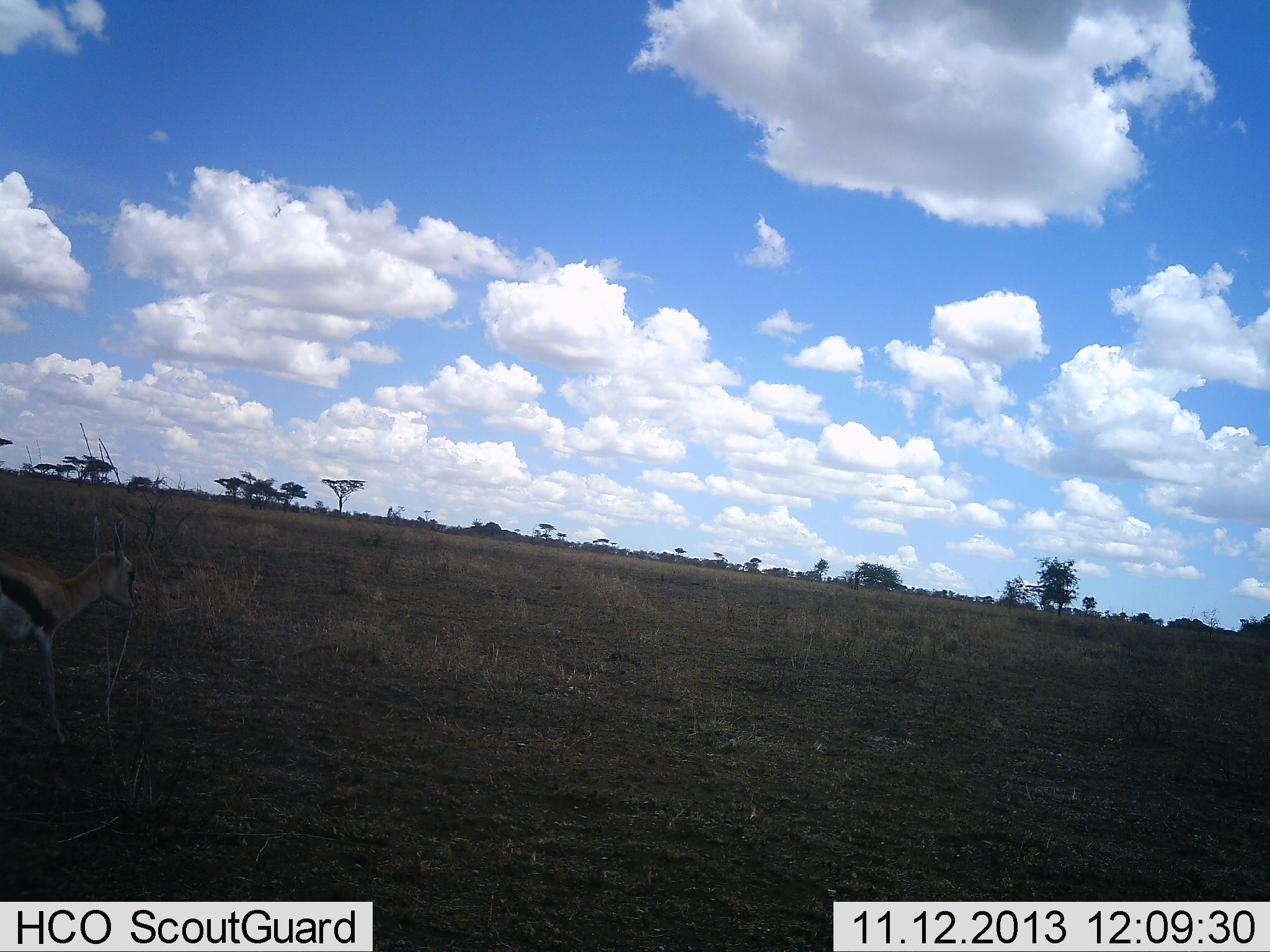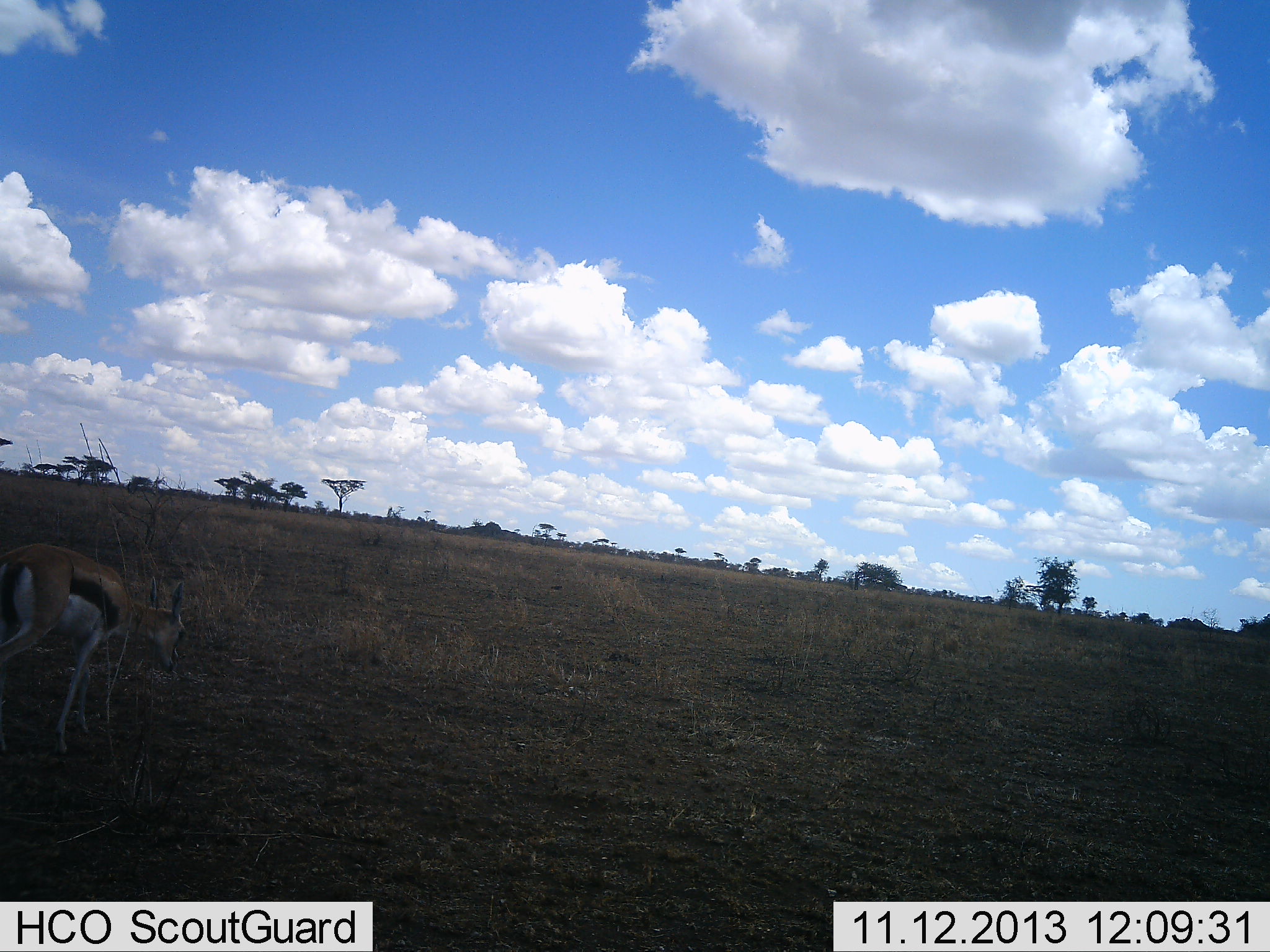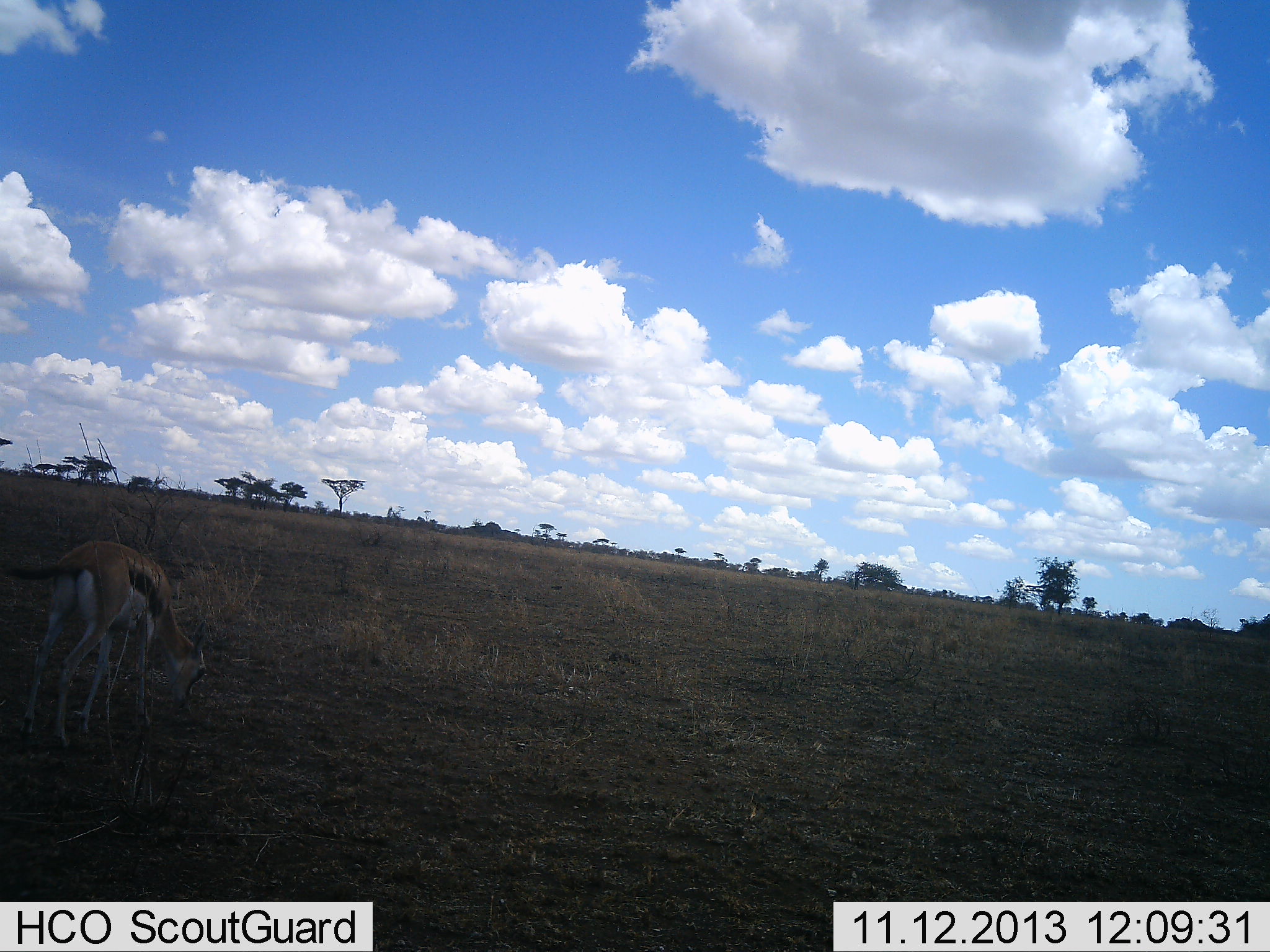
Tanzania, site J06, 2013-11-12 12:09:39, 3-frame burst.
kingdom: Animalia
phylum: Chordata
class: Mammalia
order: Artiodactyla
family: Bovidae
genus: Eudorcas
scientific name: Eudorcas thomsonii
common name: thomson's gazelle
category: gazellethomsons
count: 1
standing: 0%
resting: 0%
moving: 60%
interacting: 0%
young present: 0%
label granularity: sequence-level